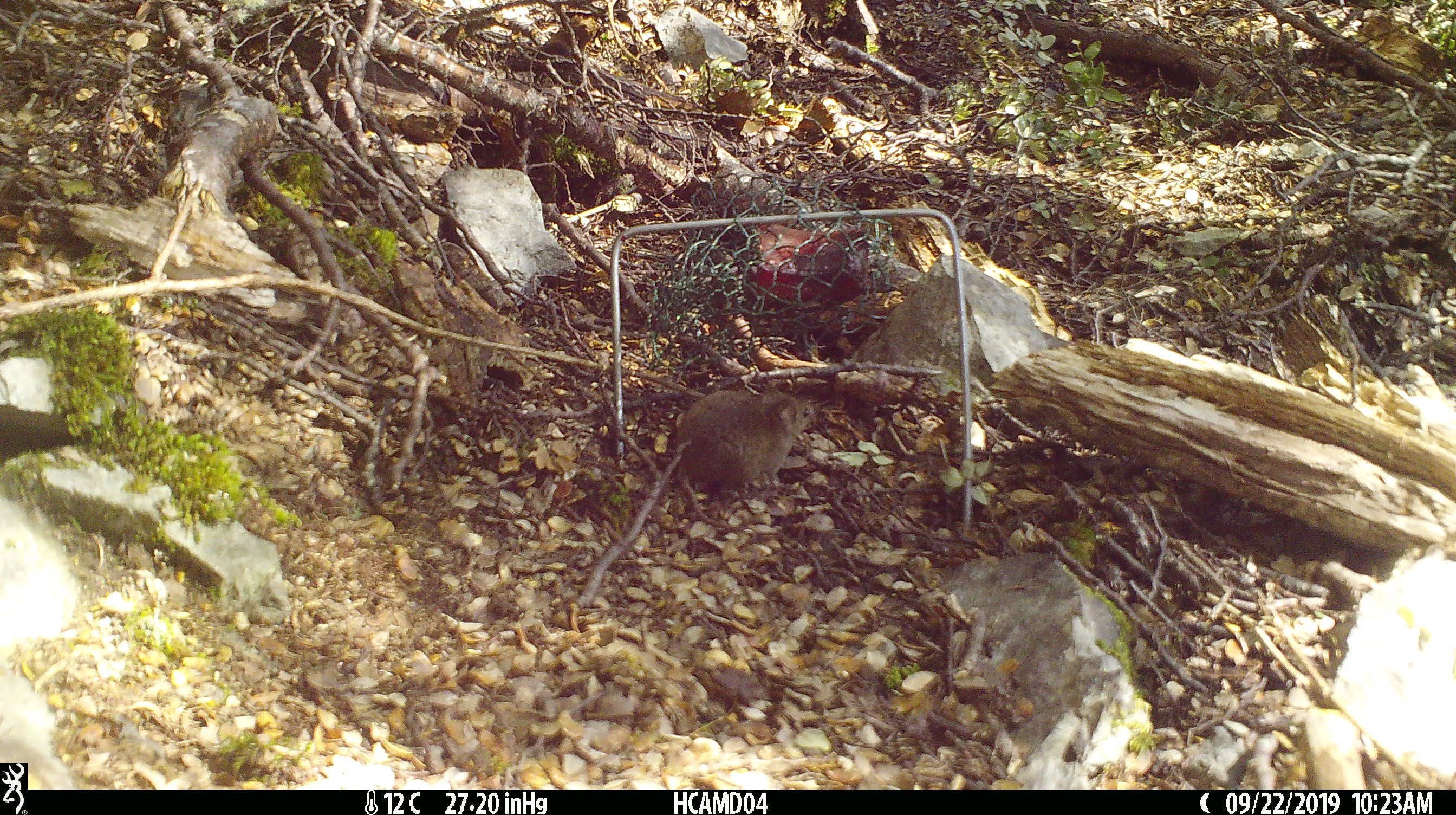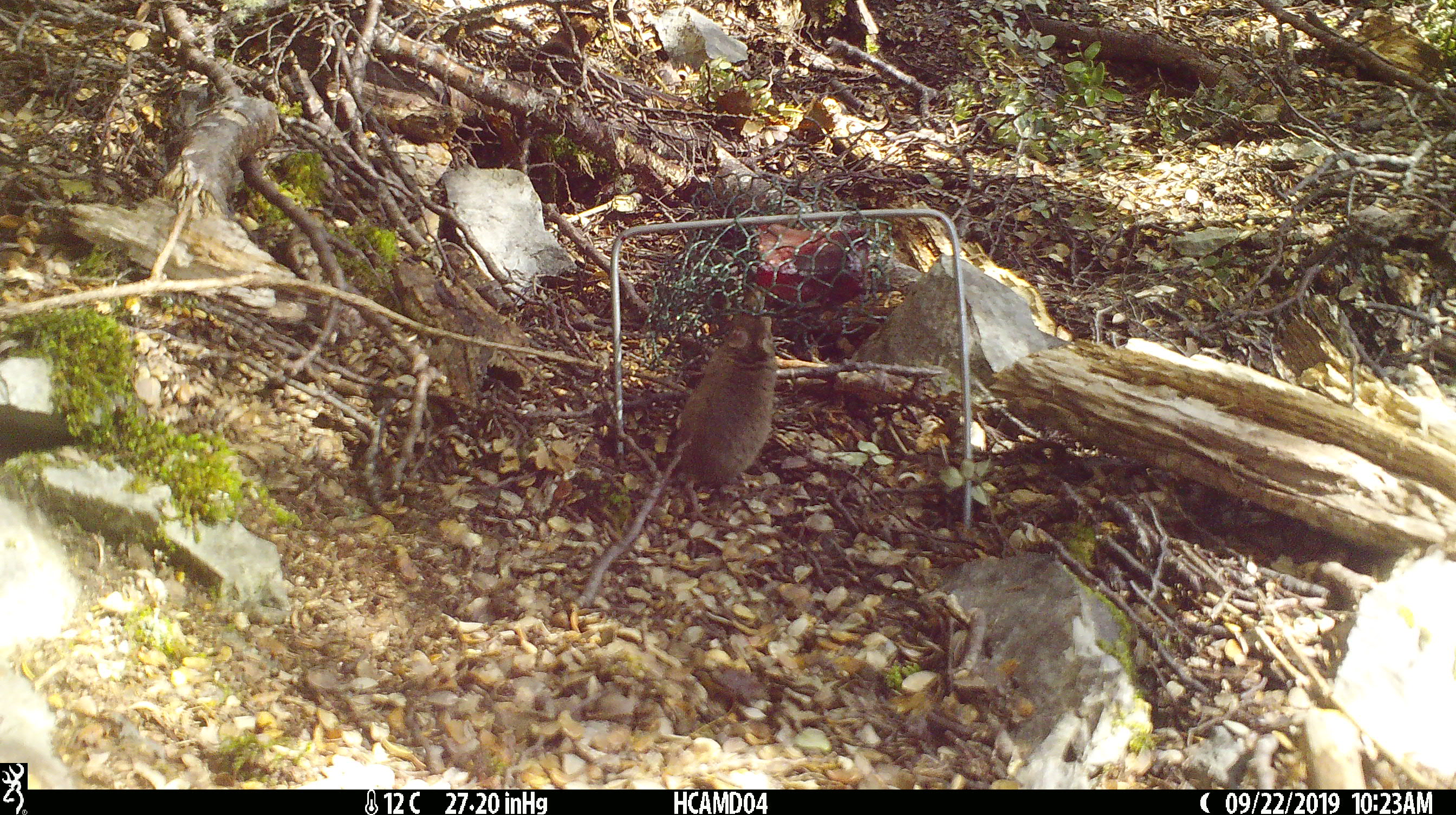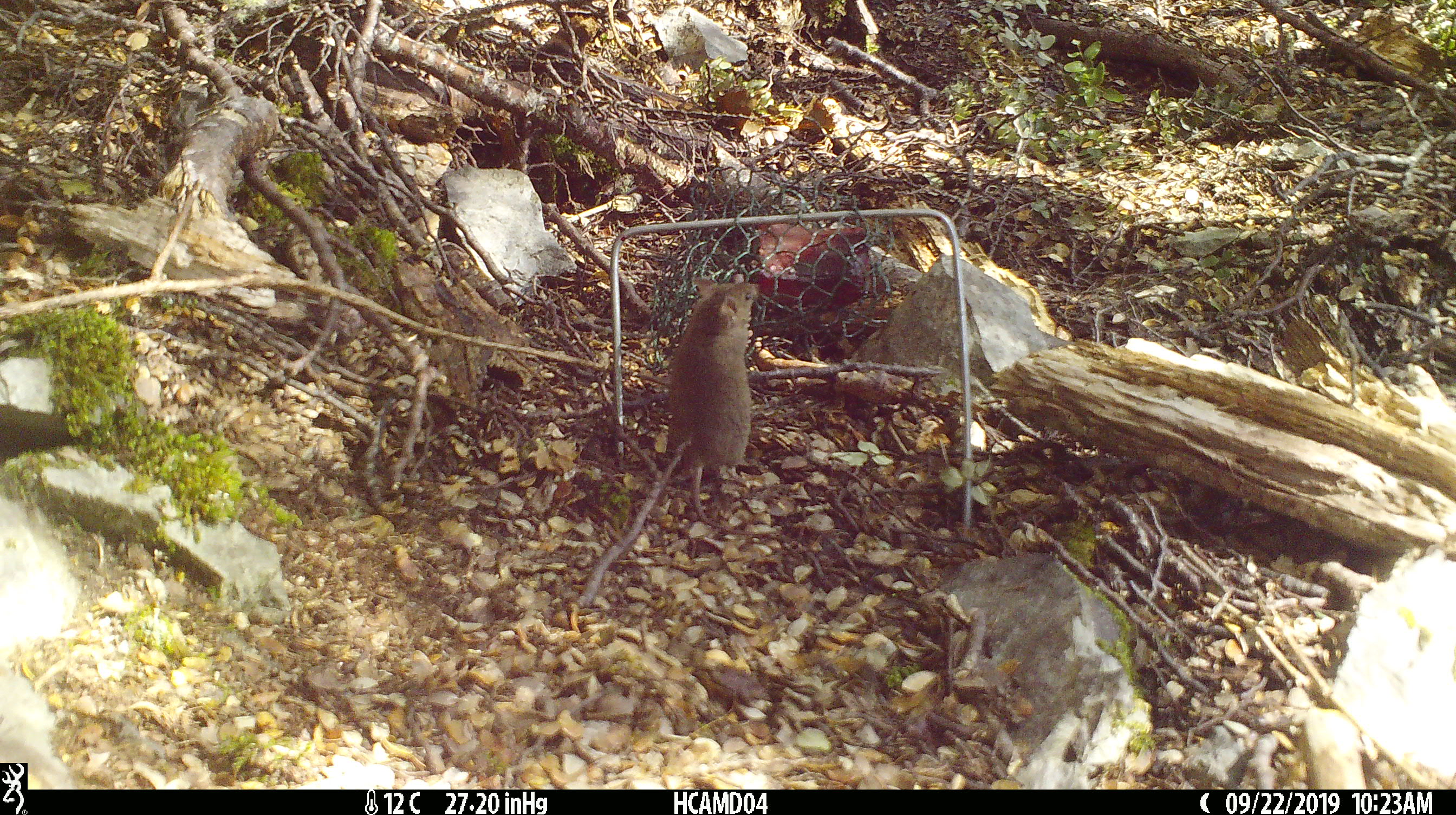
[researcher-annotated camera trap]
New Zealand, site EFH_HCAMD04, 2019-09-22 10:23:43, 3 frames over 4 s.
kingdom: Animalia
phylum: Chordata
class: Mammalia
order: Rodentia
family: Muridae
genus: Mus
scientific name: Mus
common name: mouse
Mouse (Mus).